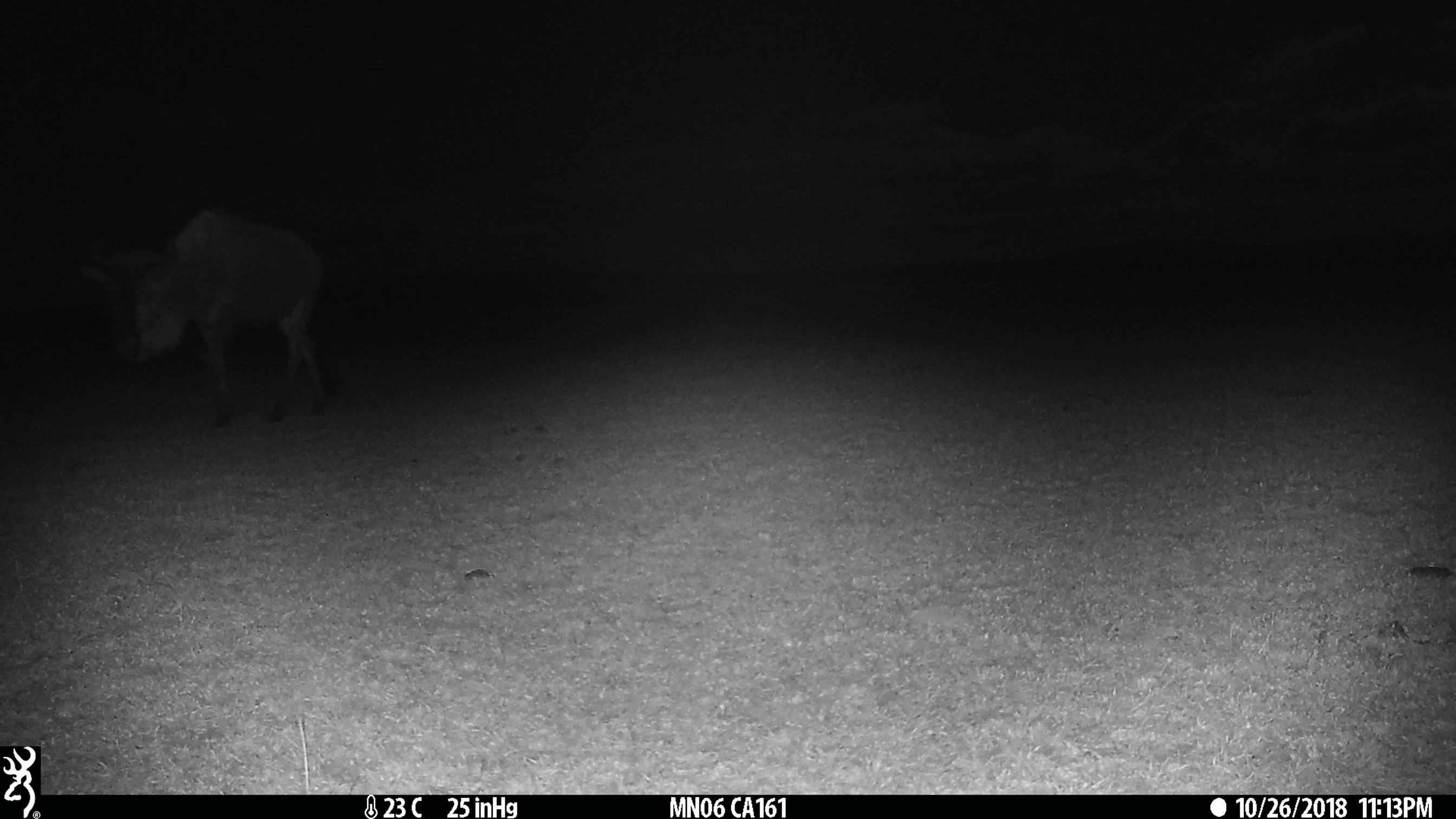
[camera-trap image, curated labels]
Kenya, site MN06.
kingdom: Animalia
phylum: Chordata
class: Mammalia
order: Artiodactyla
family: Bovidae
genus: Connochaetes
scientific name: Connochaetes taurinus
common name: blue wildebeest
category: wildebeest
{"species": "wildebeest (blue wildebeest) (Connochaetes taurinus)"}